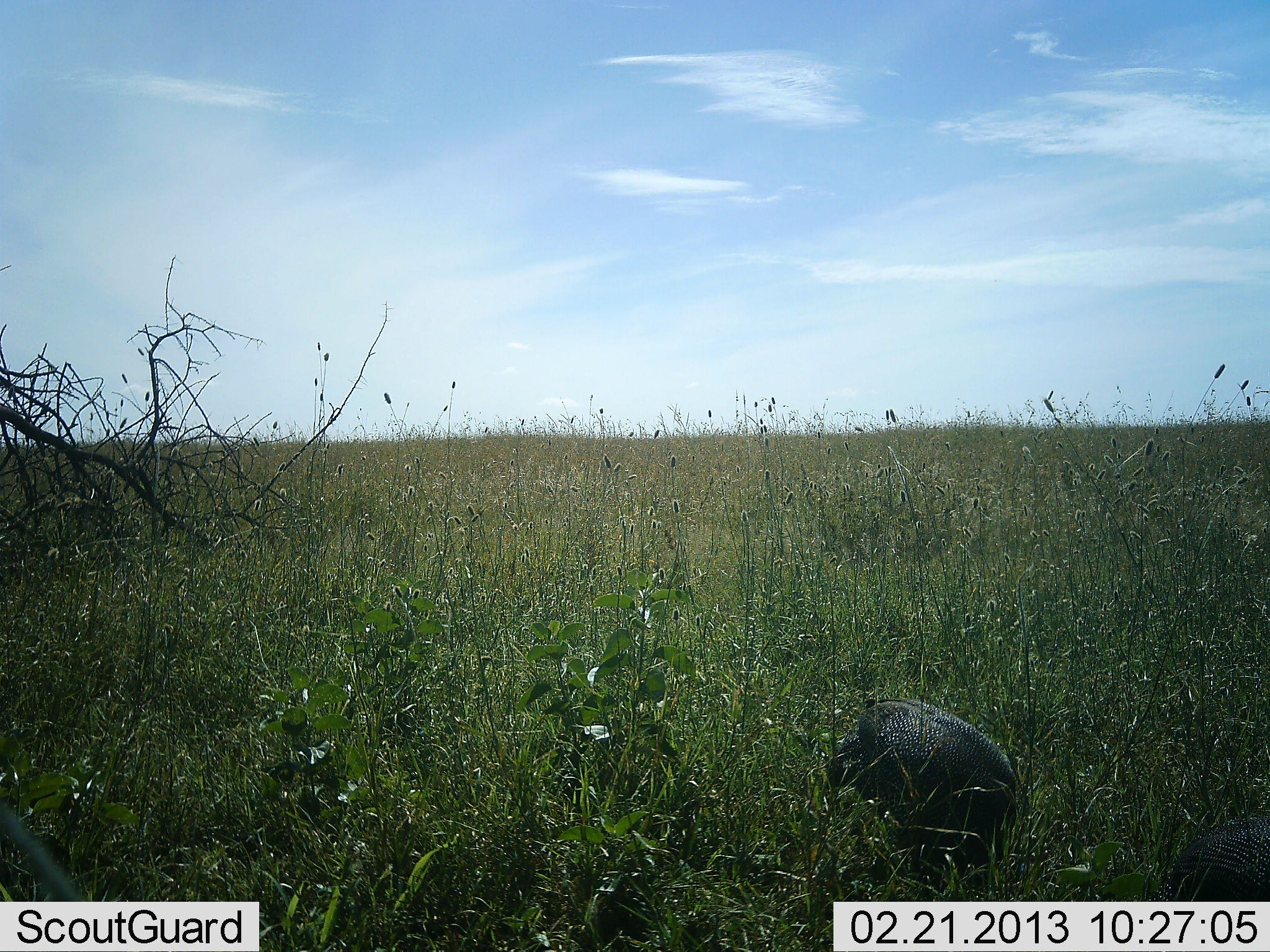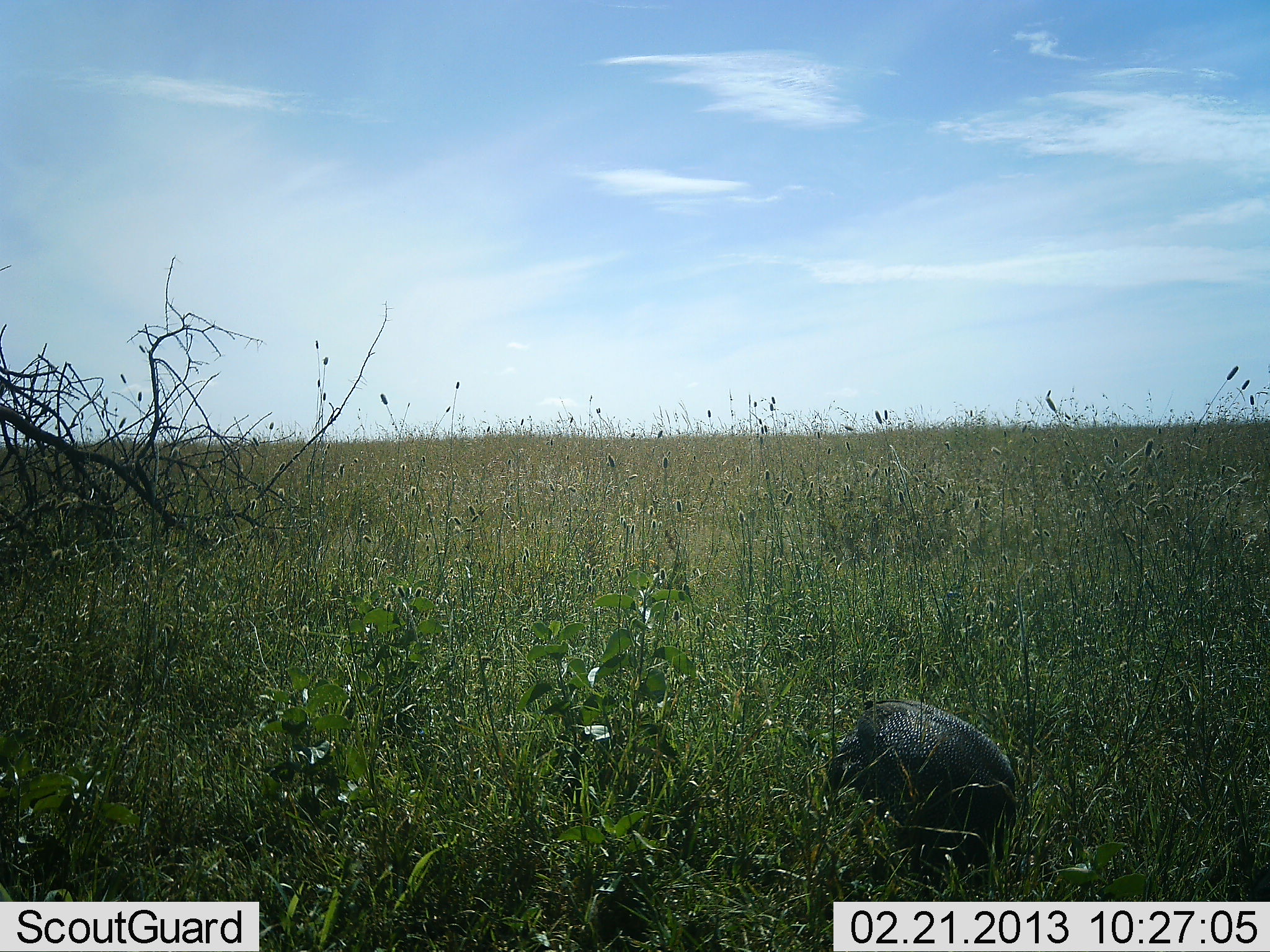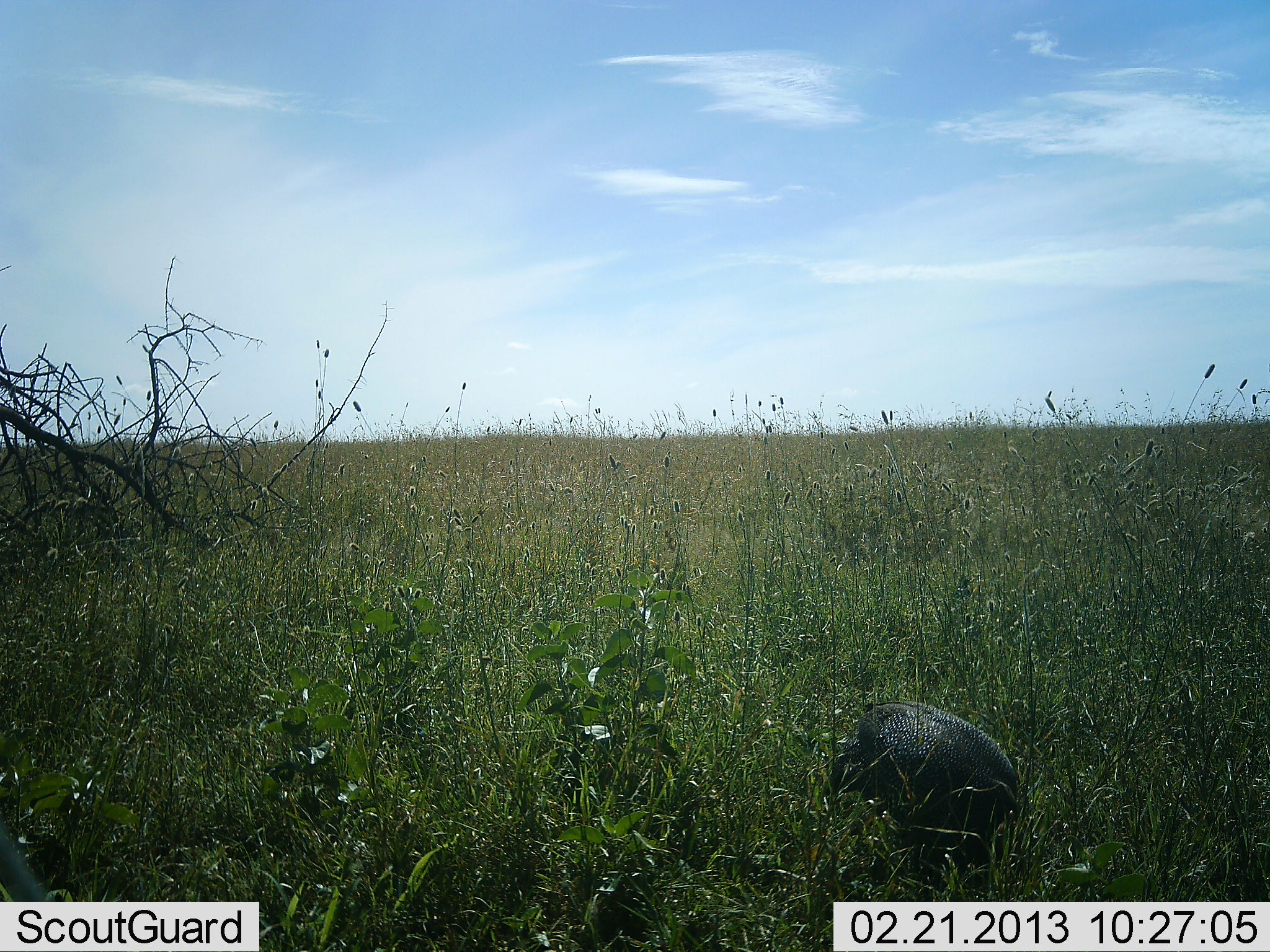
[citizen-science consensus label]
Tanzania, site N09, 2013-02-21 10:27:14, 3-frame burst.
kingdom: Animalia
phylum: Chordata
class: Aves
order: Galliformes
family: Numididae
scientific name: Numididae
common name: guinea fowl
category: guineafowl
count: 2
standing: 29%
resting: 12%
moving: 35%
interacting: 0%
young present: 0%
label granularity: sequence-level